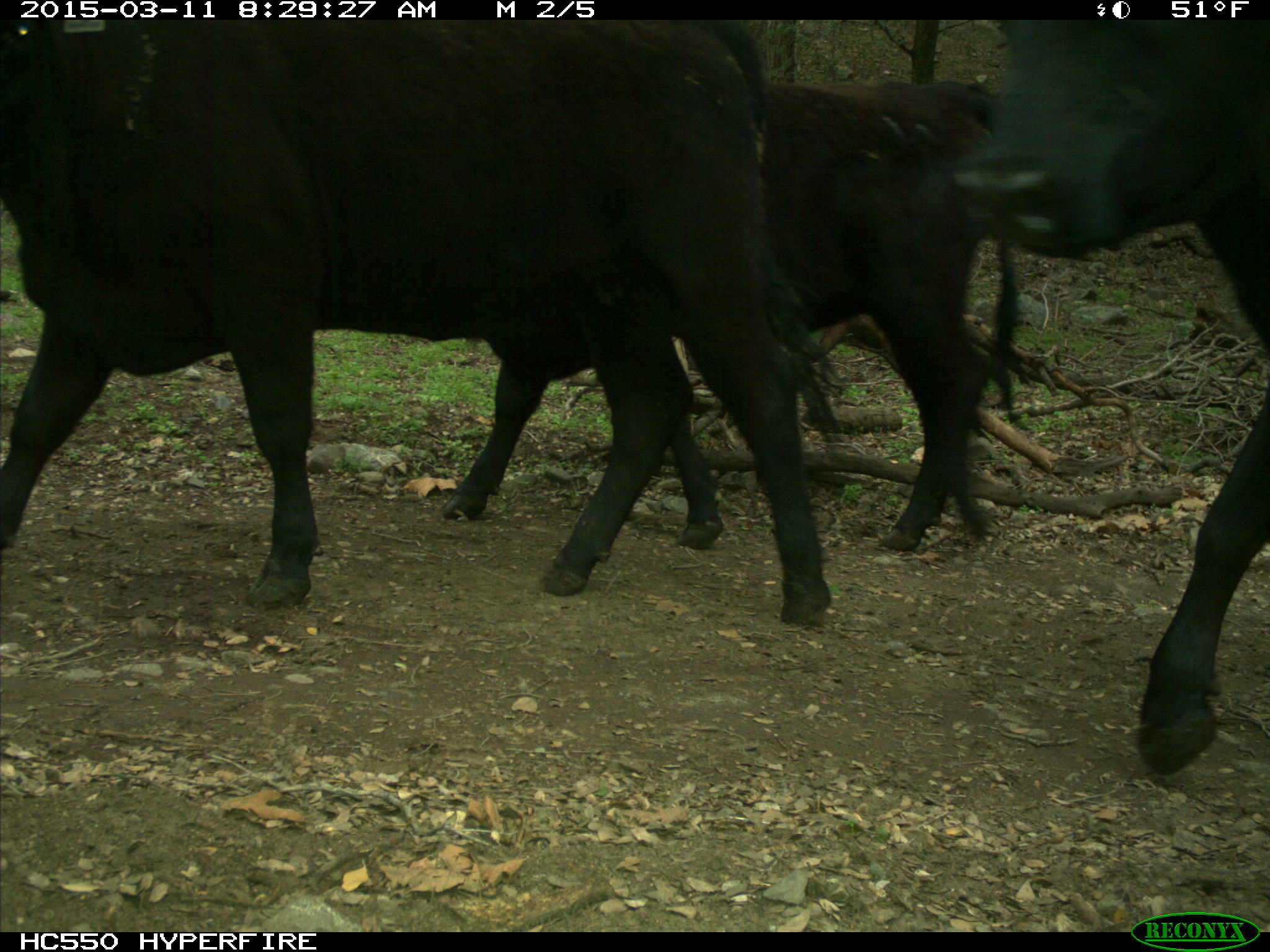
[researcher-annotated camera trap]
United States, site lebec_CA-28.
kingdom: Animalia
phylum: Chordata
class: Mammalia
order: Artiodactyla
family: Bovidae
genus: Bos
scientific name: Bos taurus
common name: domestic cow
Bos taurus (domestic cow).